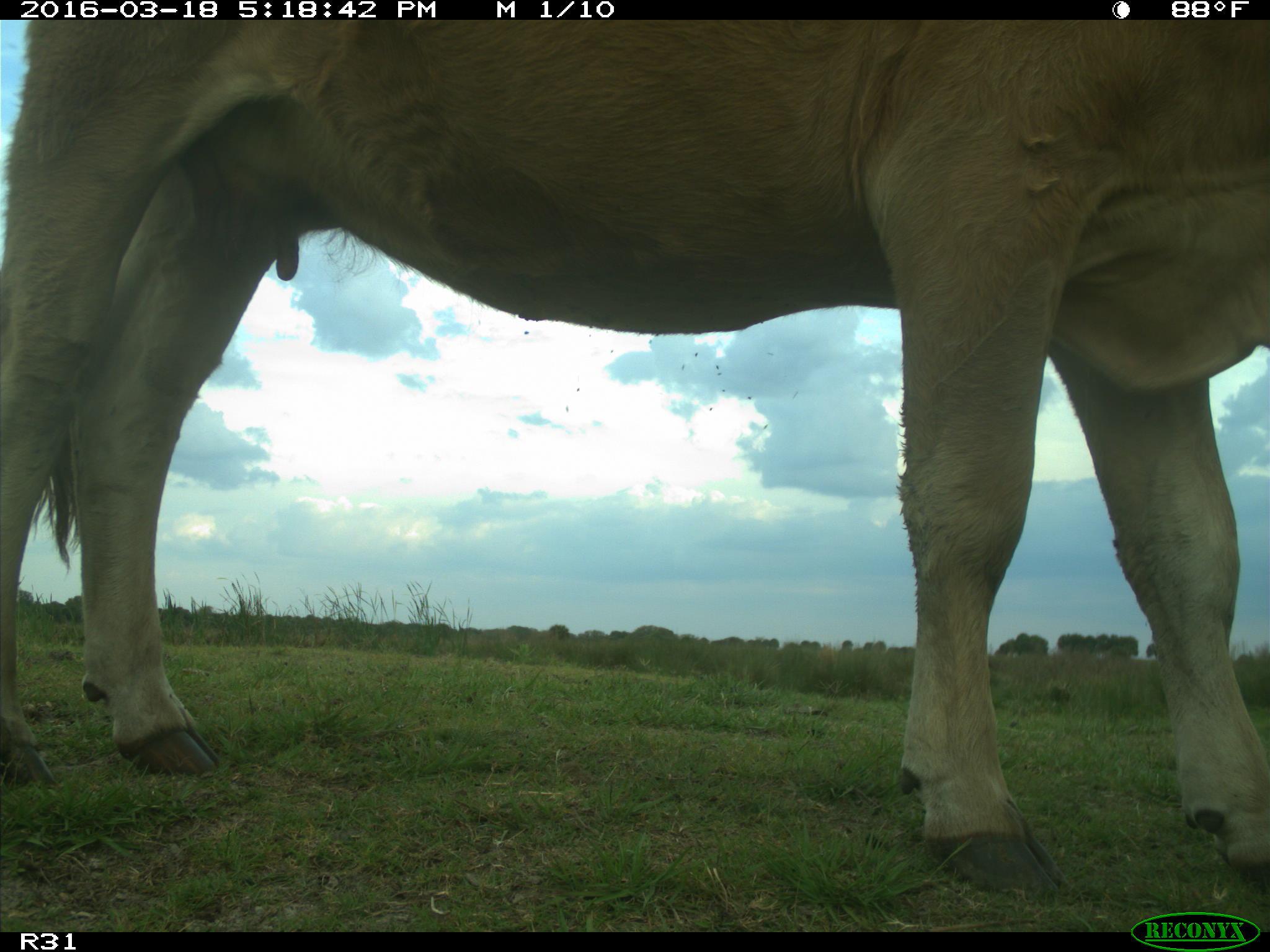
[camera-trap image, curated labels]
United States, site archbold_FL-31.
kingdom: Animalia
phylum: Chordata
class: Mammalia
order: Artiodactyla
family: Bovidae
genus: Bos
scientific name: Bos taurus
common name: domestic cow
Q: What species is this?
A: Bos taurus (domestic cow).